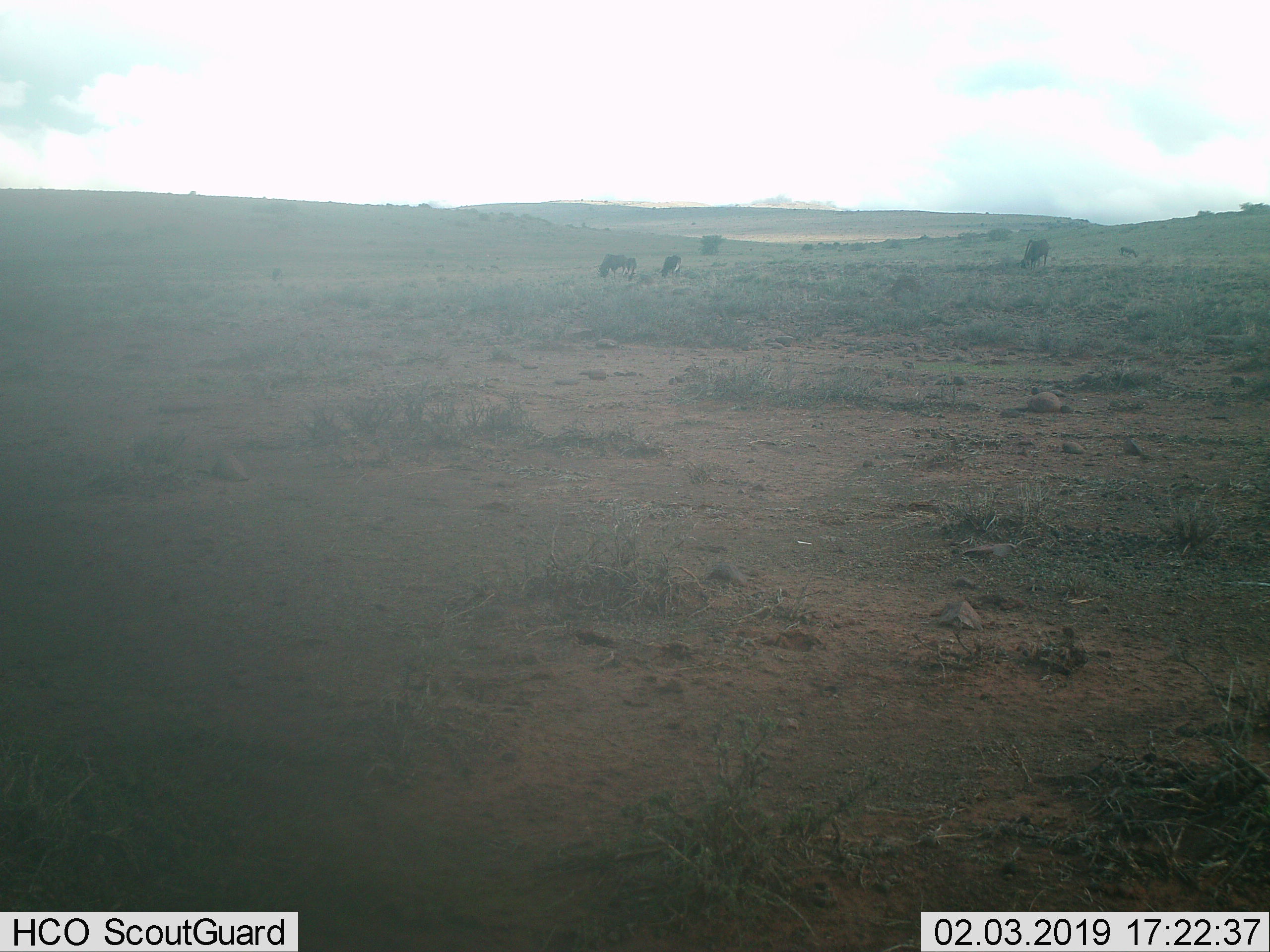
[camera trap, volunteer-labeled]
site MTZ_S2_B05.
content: unidentified animal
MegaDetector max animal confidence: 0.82